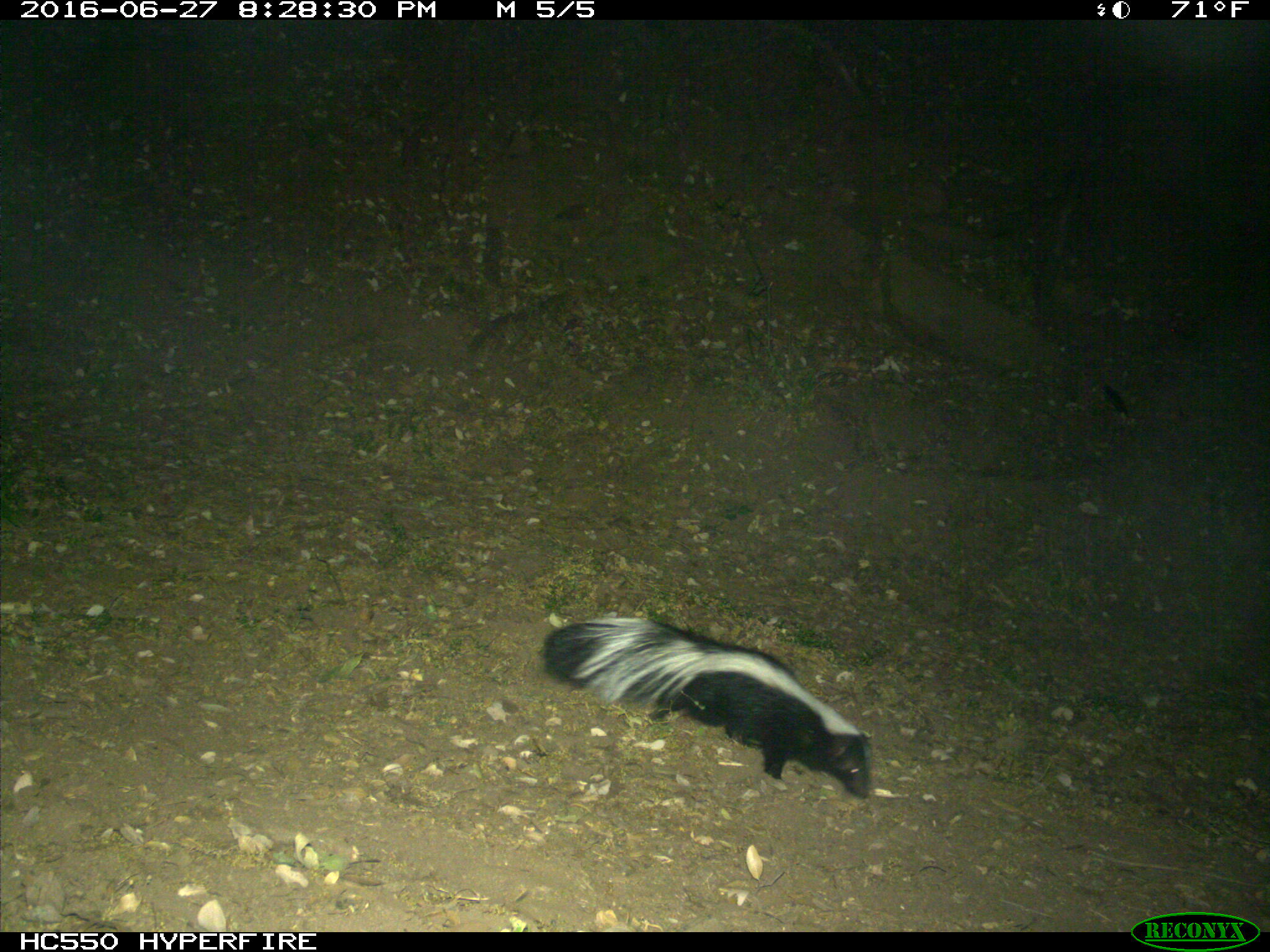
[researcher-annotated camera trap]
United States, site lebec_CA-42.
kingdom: Animalia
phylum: Chordata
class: Mammalia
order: Carnivora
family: Mephitidae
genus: Mephitis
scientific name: Mephitis mephitis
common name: striped skunk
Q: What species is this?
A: Mephitis mephitis (striped skunk).